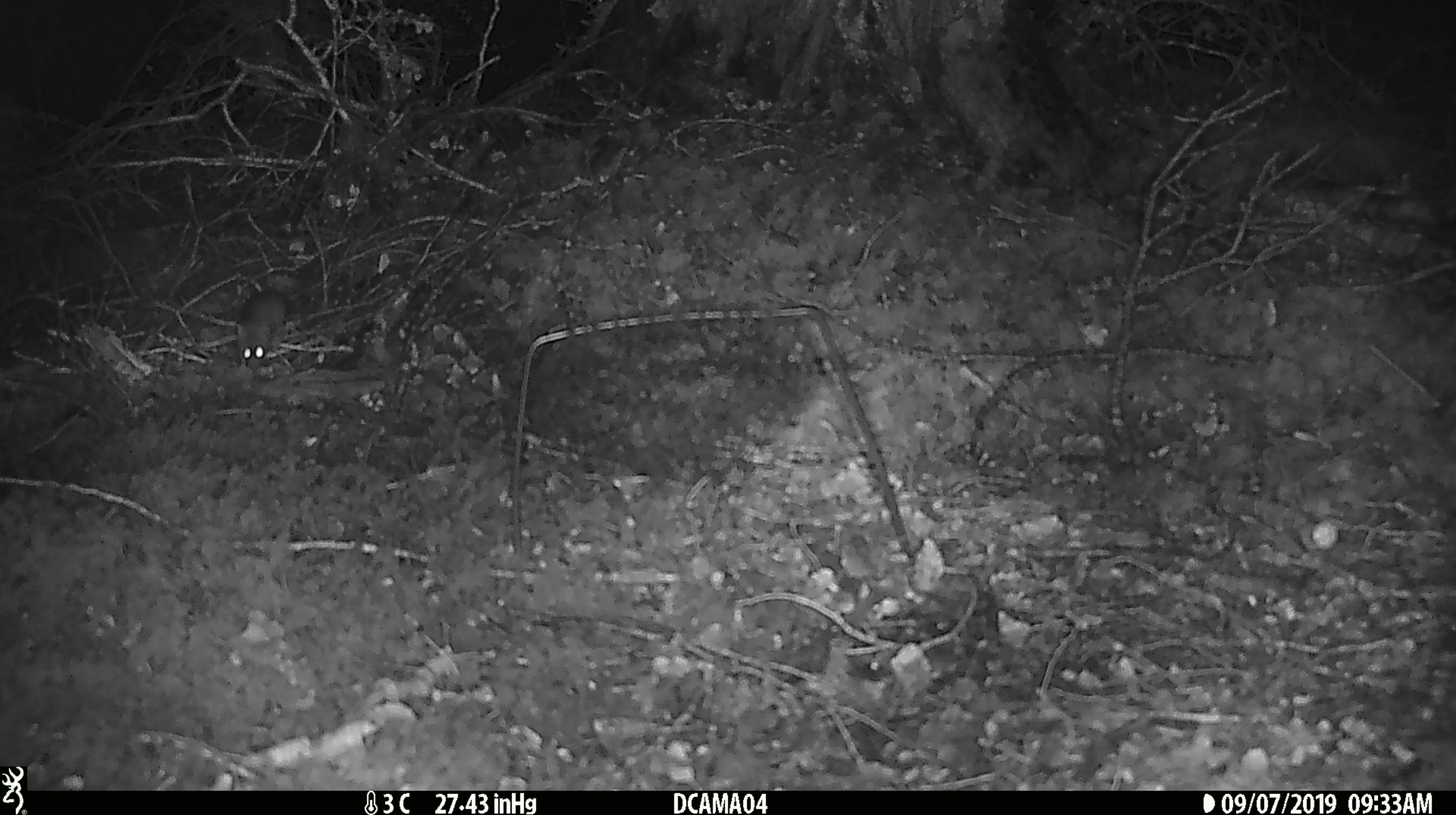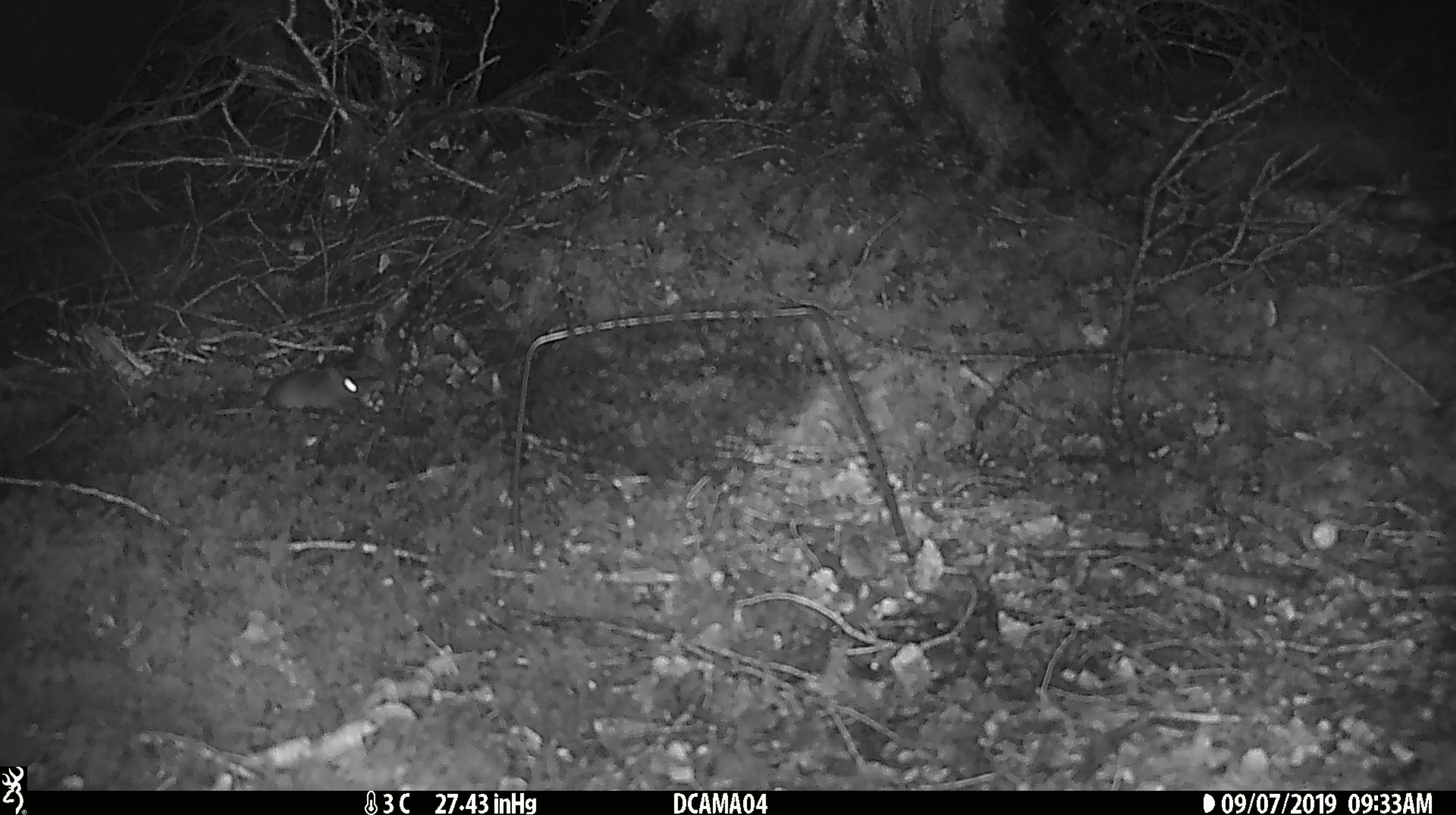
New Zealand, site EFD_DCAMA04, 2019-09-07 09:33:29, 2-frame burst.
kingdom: Animalia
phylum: Chordata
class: Mammalia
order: Rodentia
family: Muridae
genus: Mus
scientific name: Mus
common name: mouse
Mouse (Mus).